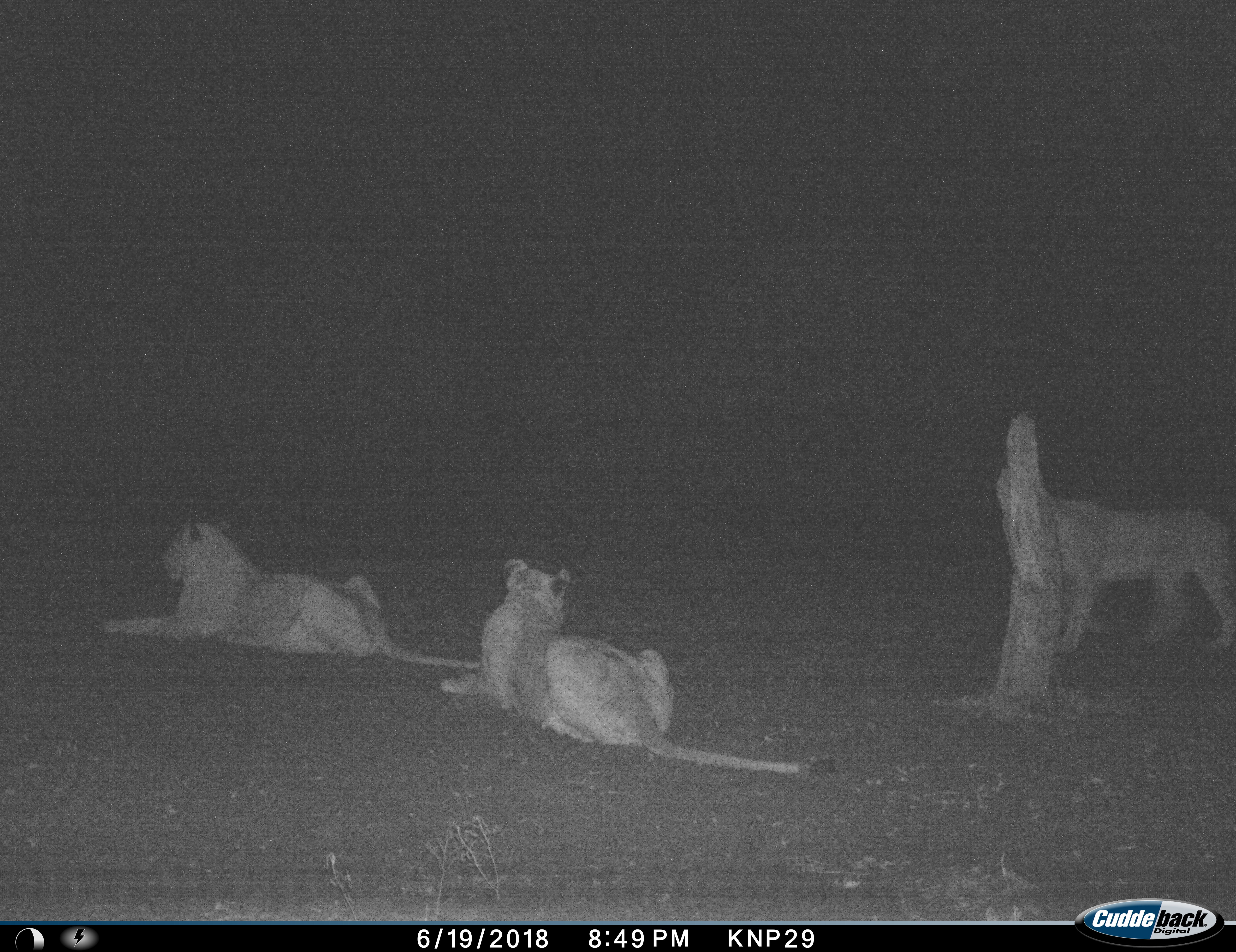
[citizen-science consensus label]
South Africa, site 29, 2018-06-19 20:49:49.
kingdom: Animalia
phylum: Chordata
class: Mammalia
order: Carnivora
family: Felidae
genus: Panthera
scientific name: Panthera leo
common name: female lion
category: lionfemale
Lionfemale (female lion) (Panthera leo), count 3. Behavior (volunteer vote fractions): standing 60%, resting 100%, moving 30%, interacting 0%. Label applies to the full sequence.